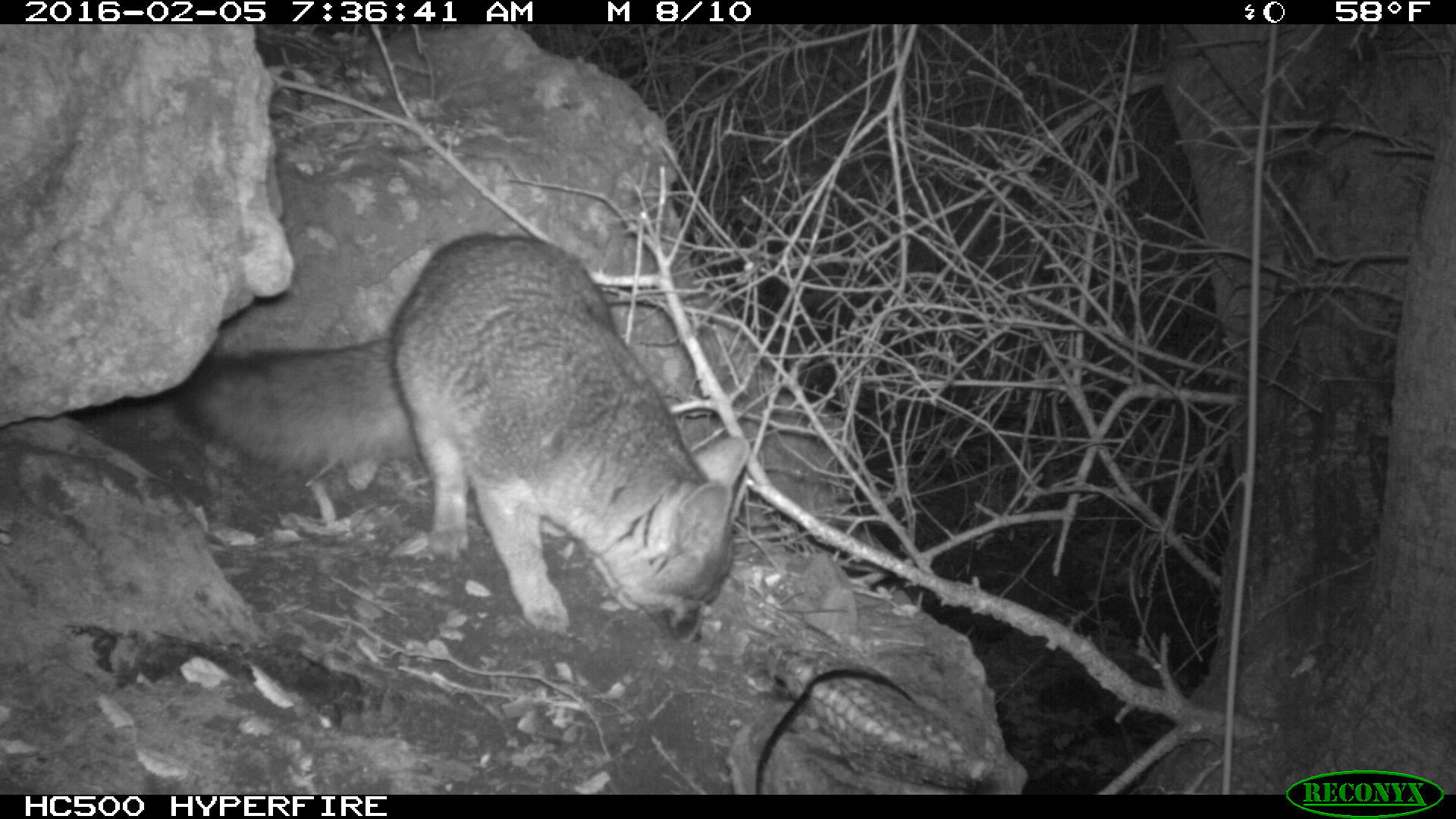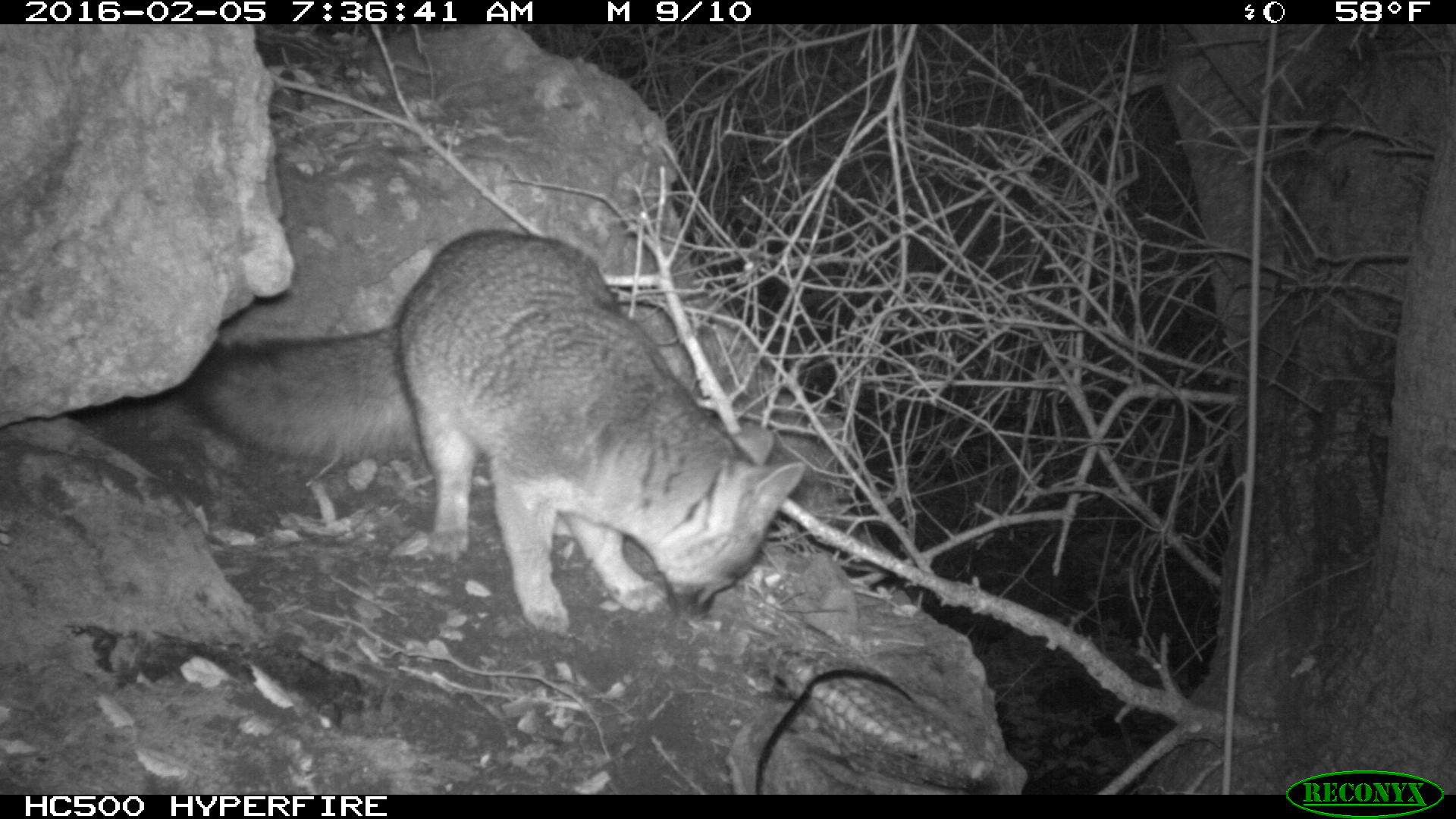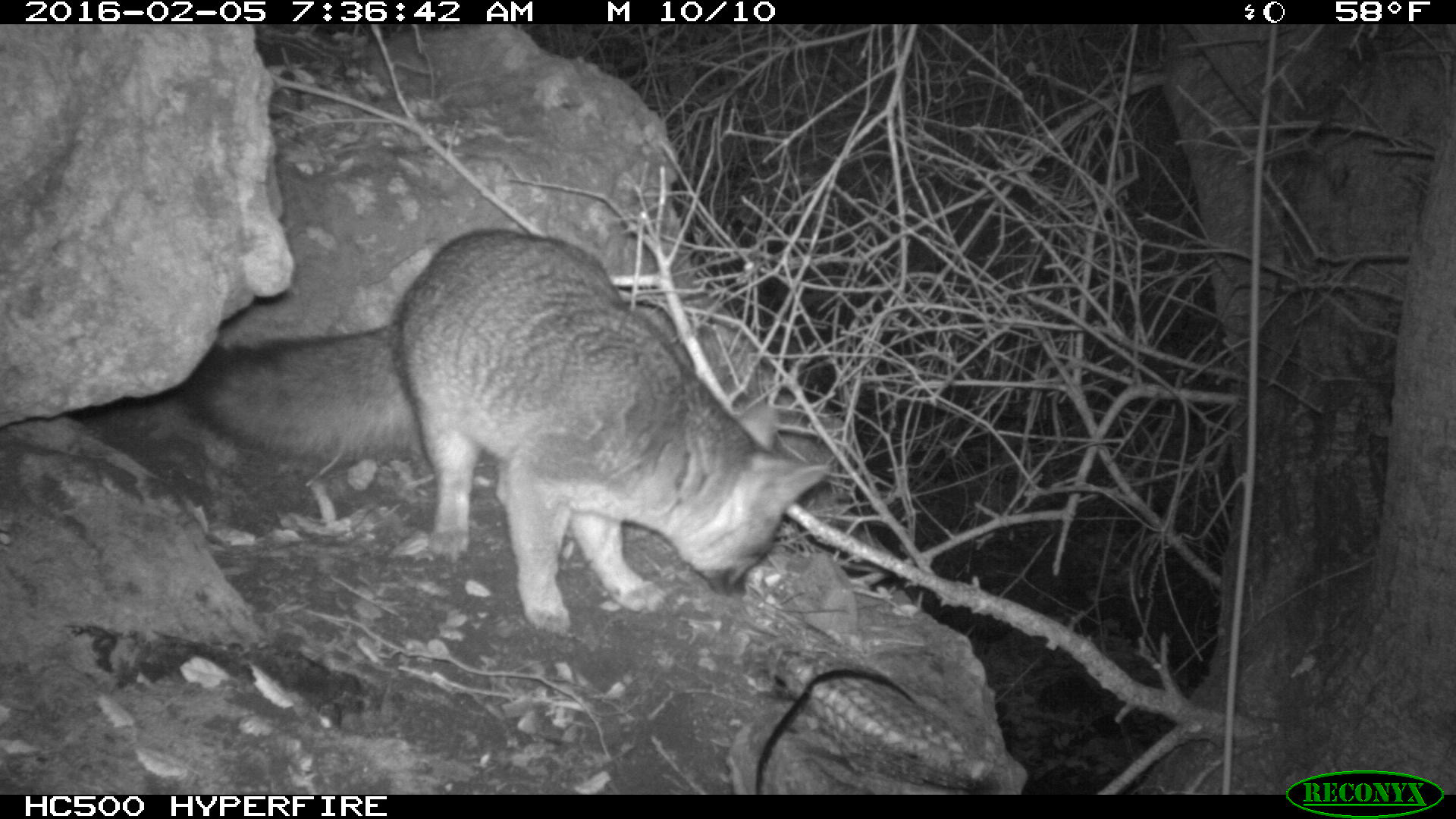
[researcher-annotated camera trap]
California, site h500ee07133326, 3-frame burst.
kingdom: Animalia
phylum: Chordata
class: Mammalia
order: Carnivora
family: Canidae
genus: Urocyon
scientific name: Urocyon littoralis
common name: island fox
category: fox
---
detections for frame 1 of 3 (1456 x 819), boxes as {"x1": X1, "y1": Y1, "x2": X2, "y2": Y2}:
fox: {"x1": 173, "y1": 231, "x2": 748, "y2": 645}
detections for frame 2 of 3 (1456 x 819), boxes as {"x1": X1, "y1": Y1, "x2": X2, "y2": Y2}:
fox: {"x1": 173, "y1": 228, "x2": 803, "y2": 631}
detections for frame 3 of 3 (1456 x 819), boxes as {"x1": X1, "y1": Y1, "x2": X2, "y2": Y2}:
fox: {"x1": 173, "y1": 228, "x2": 828, "y2": 635}